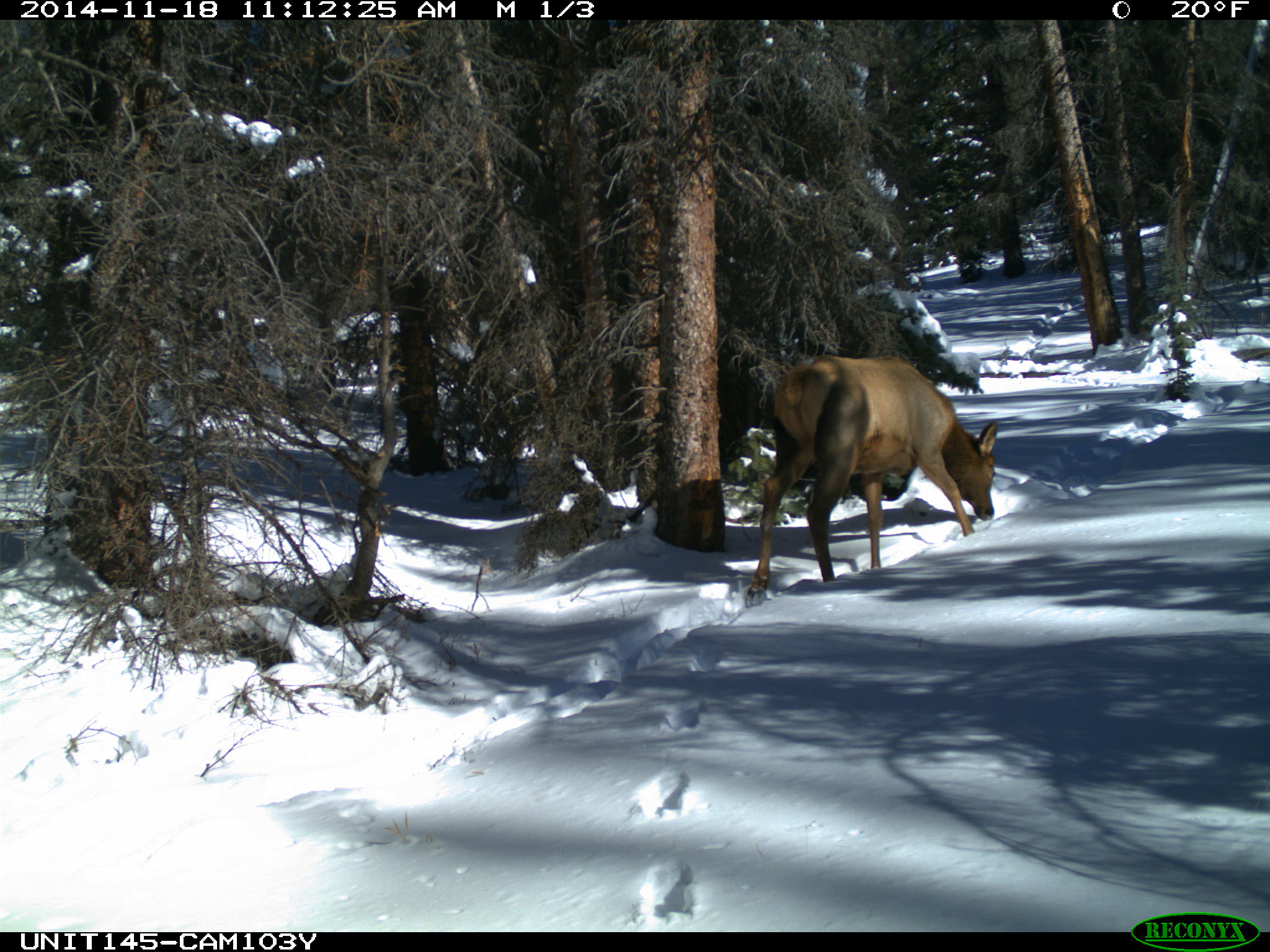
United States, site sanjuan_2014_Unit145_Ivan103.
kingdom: Animalia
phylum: Chordata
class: Mammalia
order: Artiodactyla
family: Cervidae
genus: Cervus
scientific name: Cervus elaphus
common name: red deer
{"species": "Cervus elaphus (red deer)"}